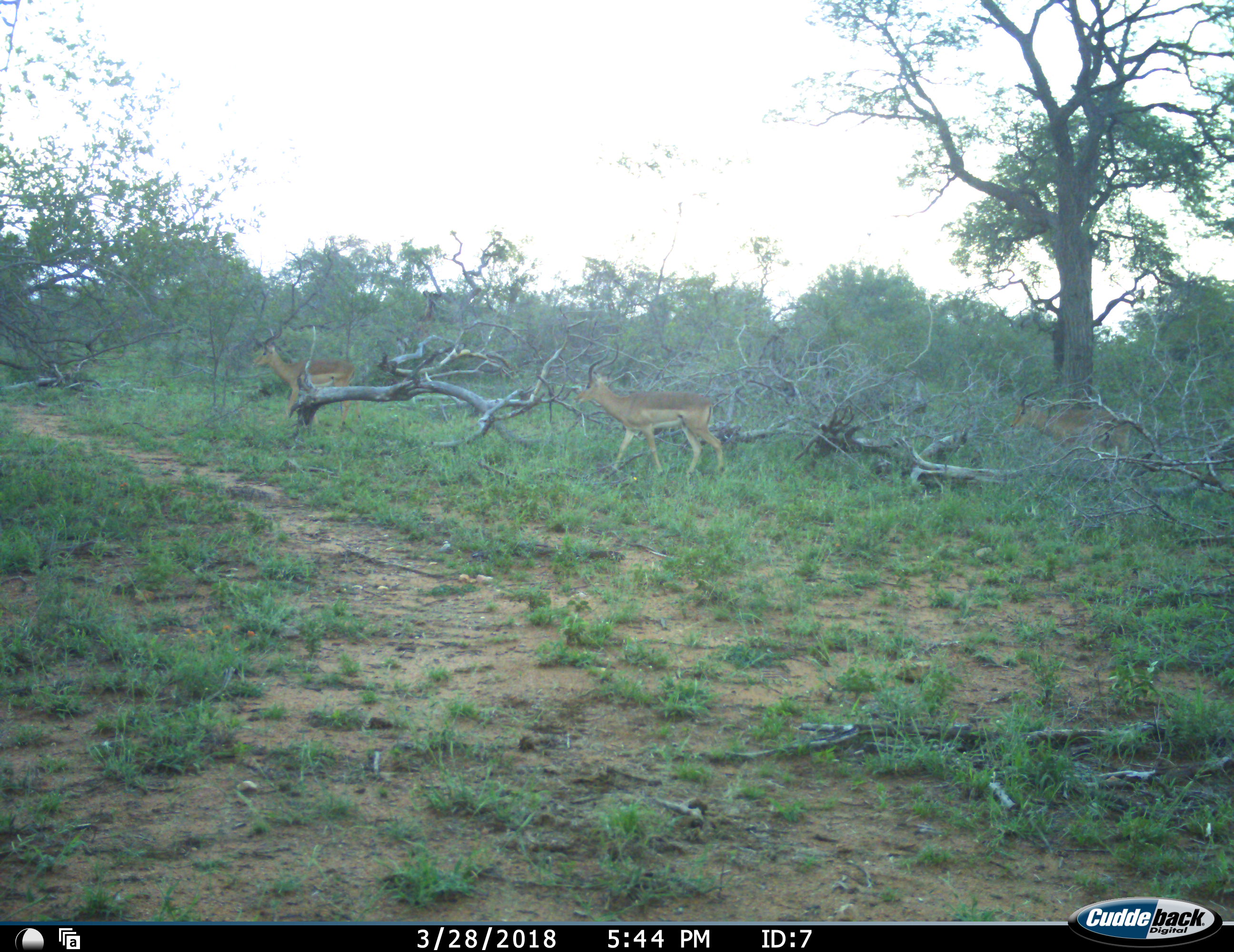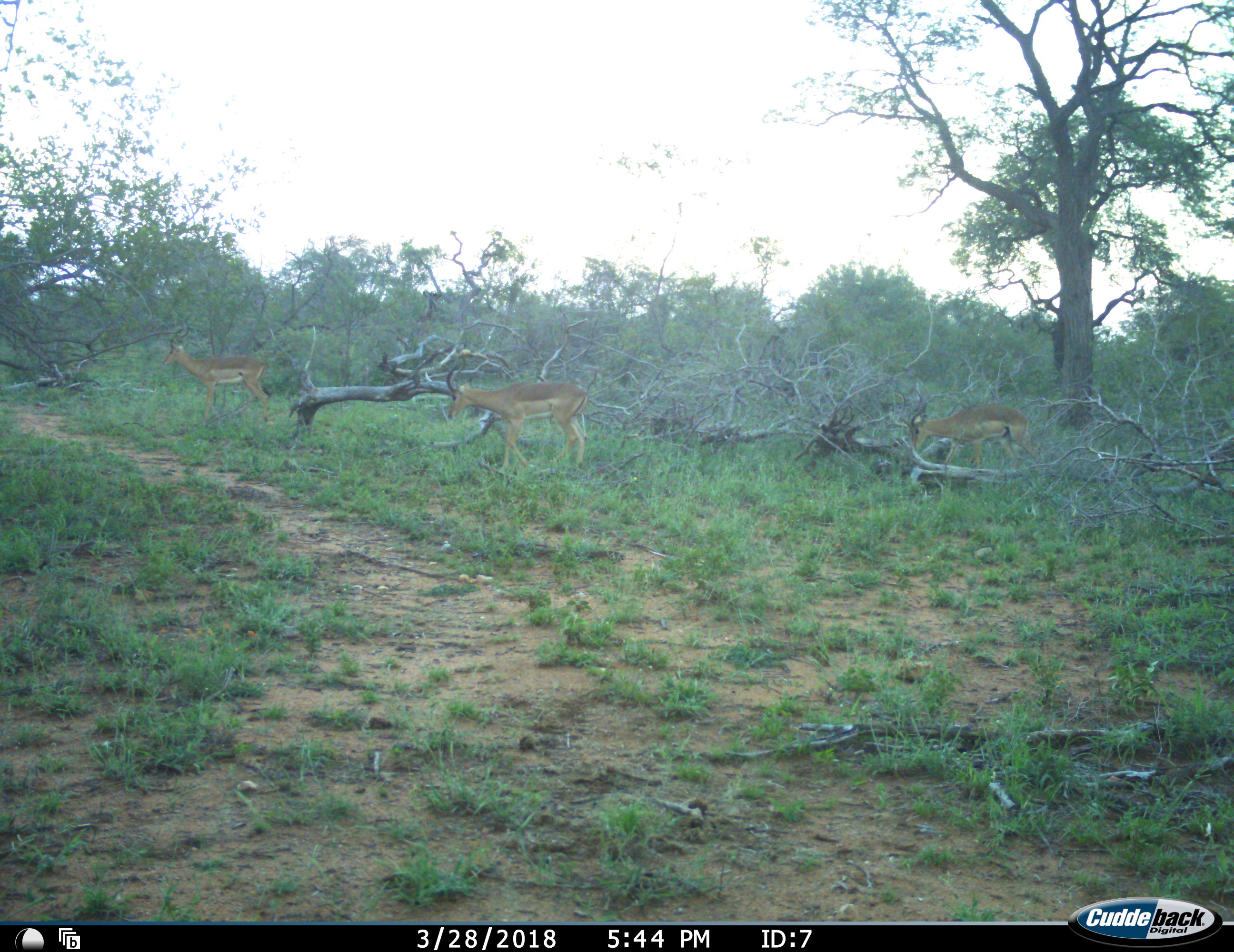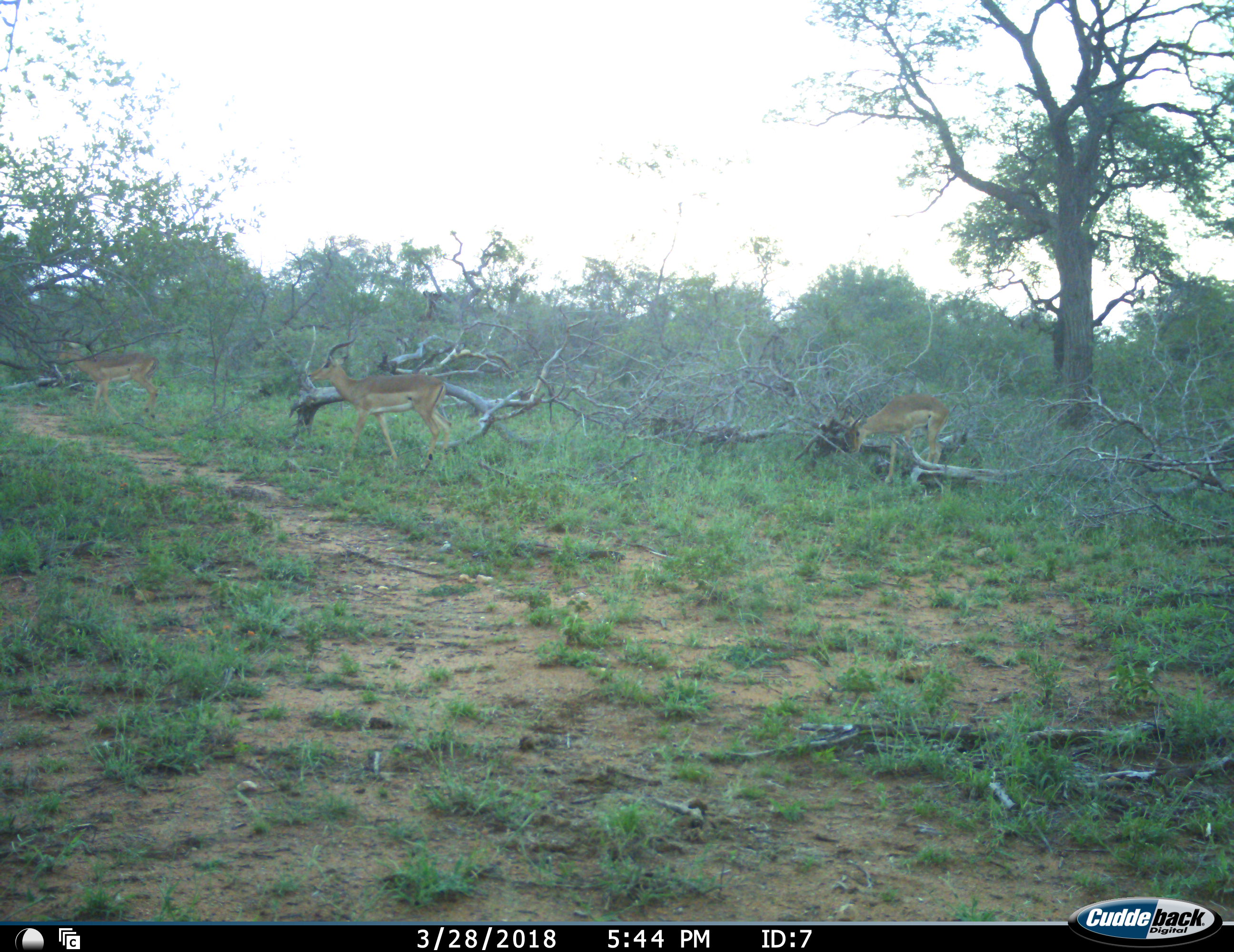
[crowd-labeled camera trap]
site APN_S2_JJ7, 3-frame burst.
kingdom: Animalia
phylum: Chordata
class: Mammalia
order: Artiodactyla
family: Bovidae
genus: Aepyceros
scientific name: Aepyceros melampus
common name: impala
Impala (Aepyceros melampus), count 3. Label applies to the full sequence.